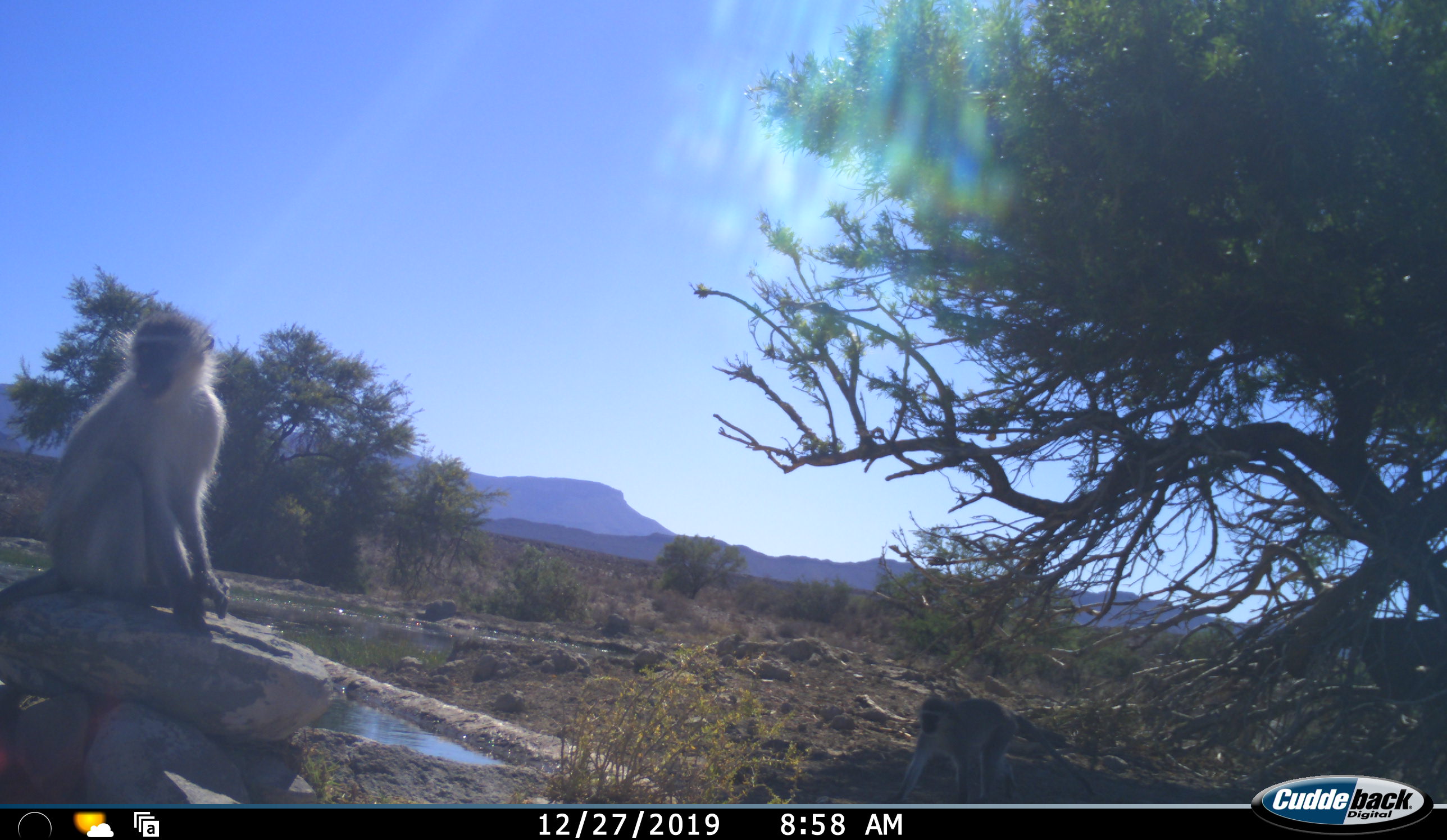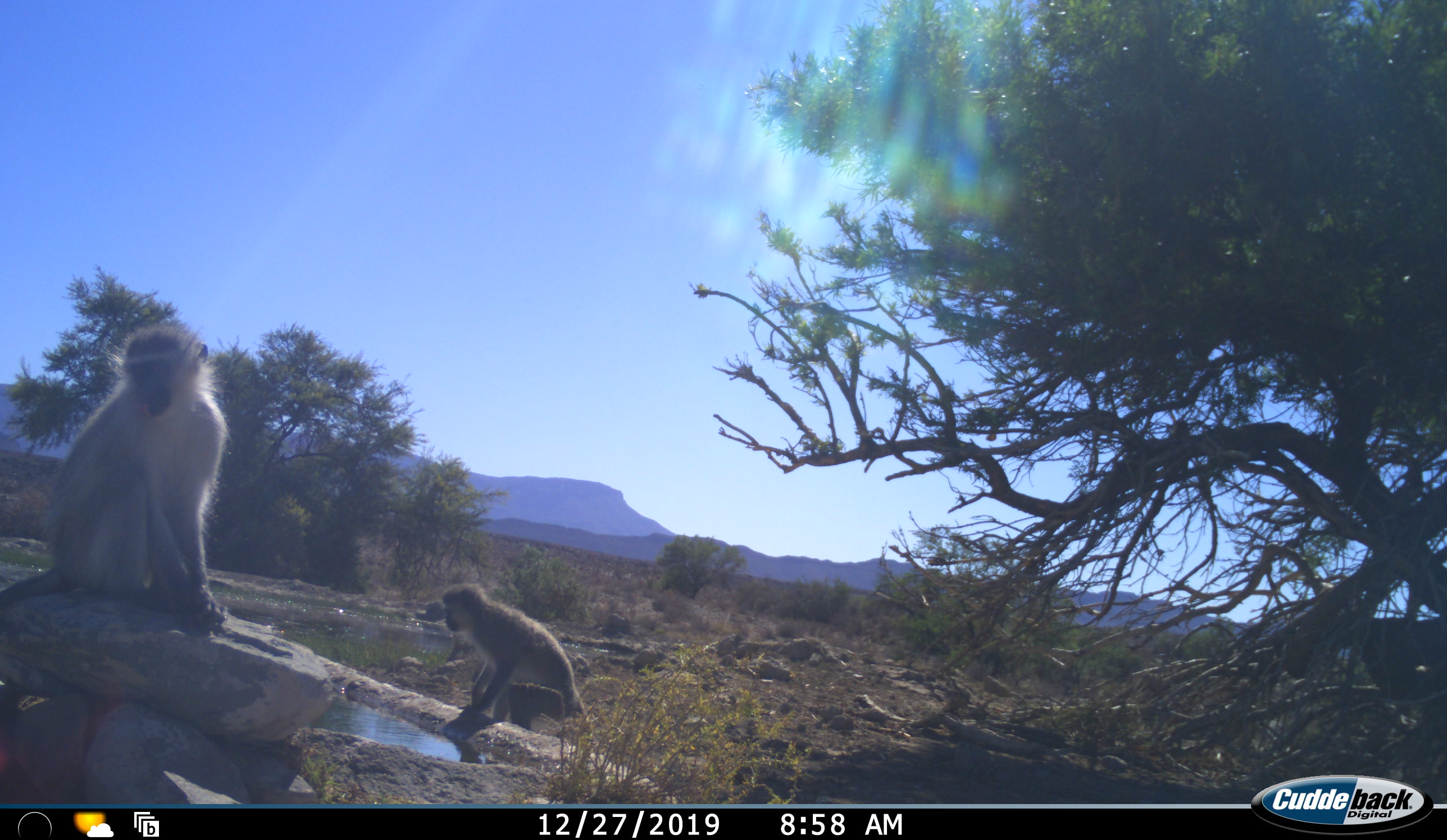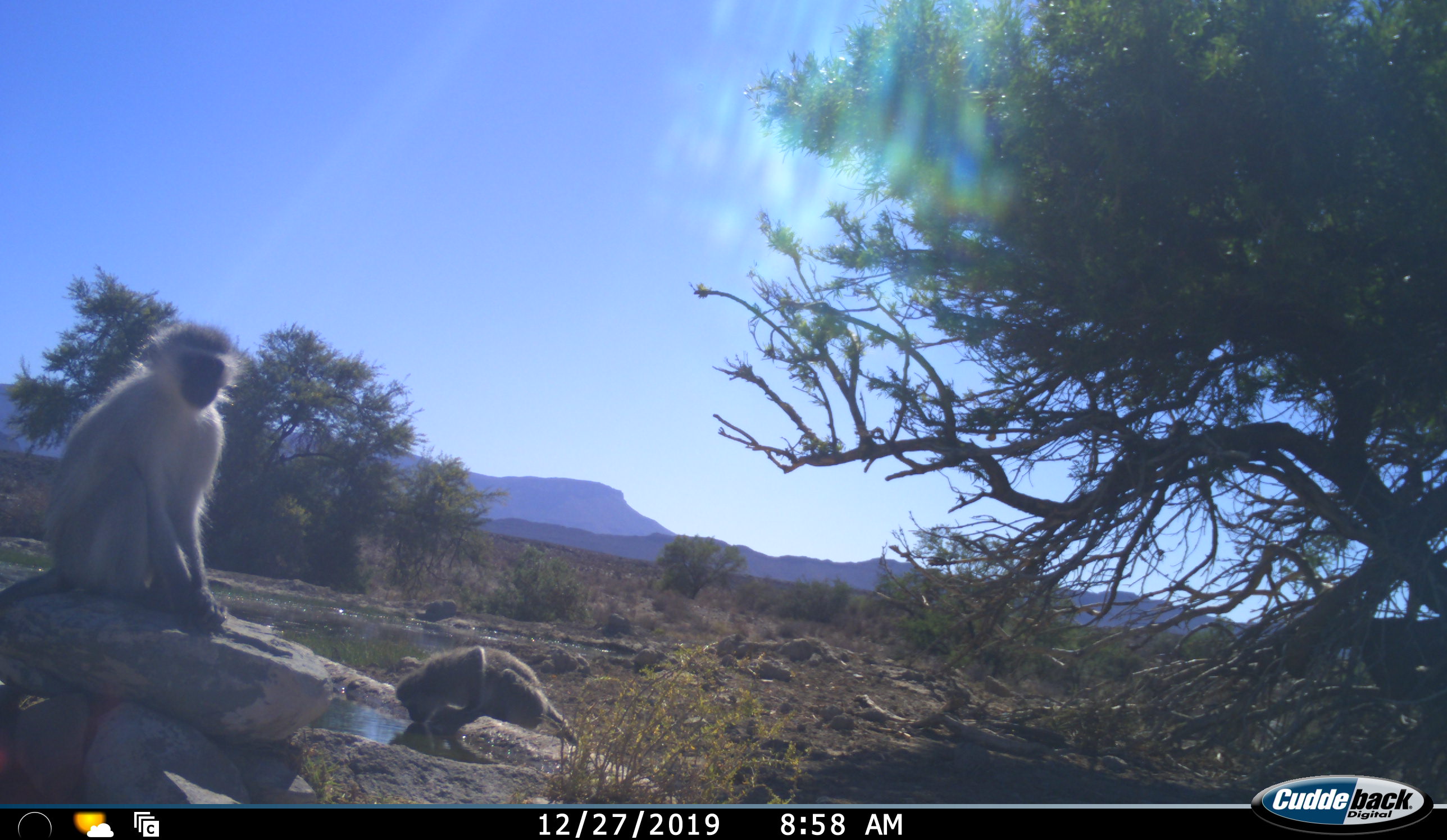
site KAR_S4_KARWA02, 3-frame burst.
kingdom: Animalia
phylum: Chordata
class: Mammalia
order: Primates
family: Cercopithecidae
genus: Chlorocebus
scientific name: Chlorocebus pygerythrus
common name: vervet monkey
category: monkeyvervet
Monkeyvervet (vervet monkey) (Chlorocebus pygerythrus), count 2. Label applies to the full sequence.